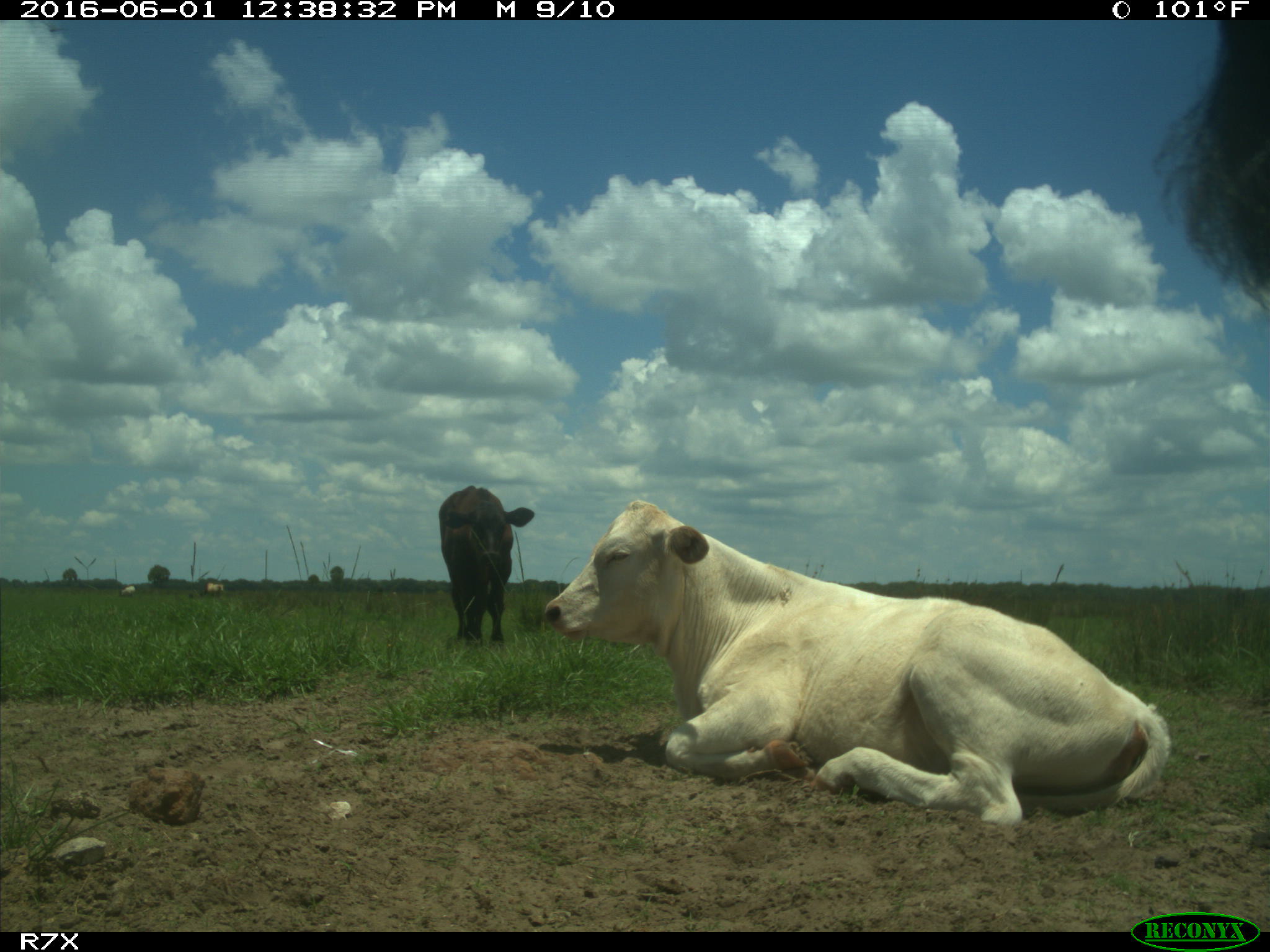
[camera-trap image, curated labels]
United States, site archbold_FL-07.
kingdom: Animalia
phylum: Chordata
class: Mammalia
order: Artiodactyla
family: Bovidae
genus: Bos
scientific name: Bos taurus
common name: domestic cow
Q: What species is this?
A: Bos taurus (domestic cow).